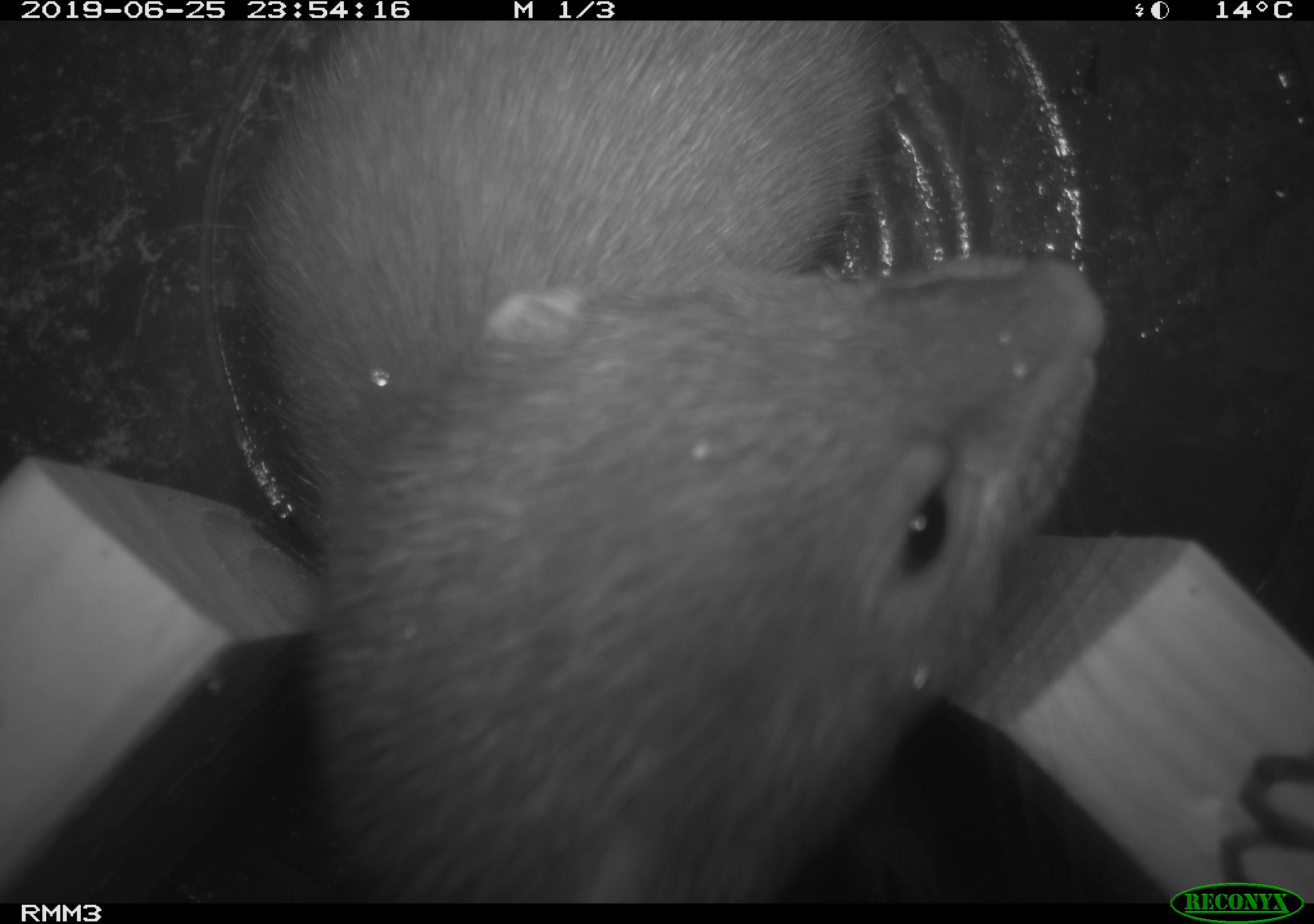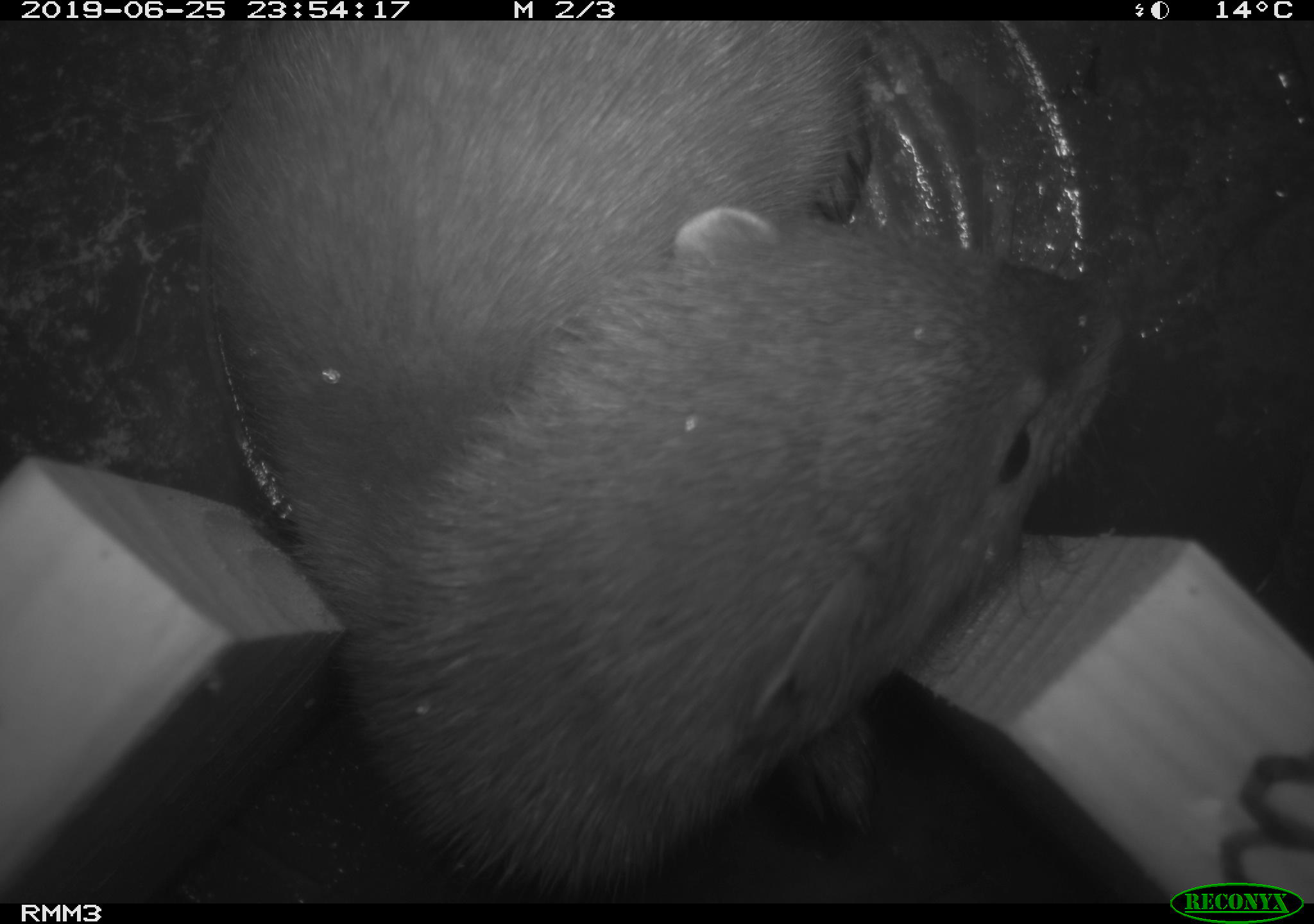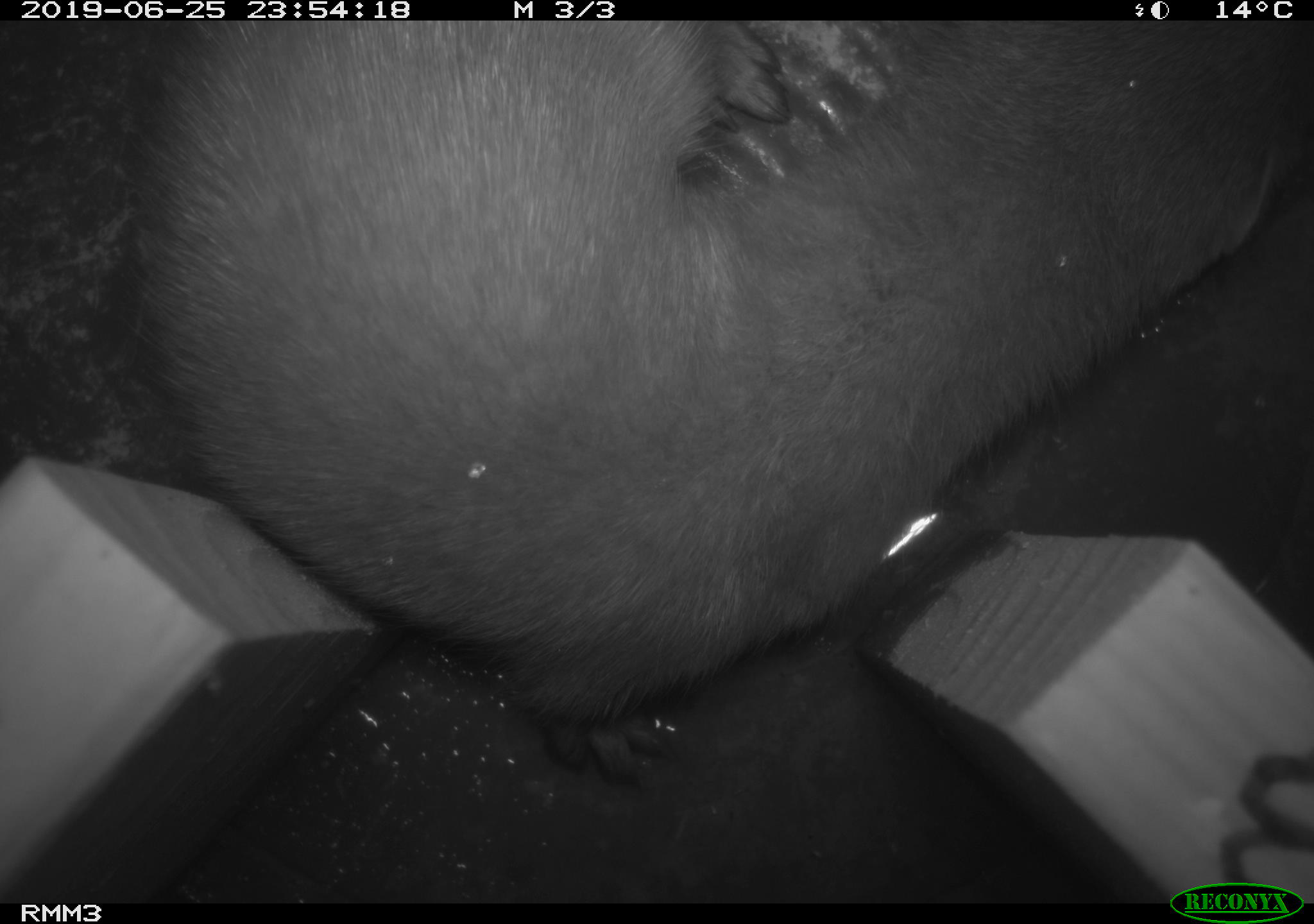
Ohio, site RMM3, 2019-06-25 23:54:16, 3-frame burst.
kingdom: Animalia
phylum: Chordata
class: Mammalia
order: Carnivora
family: Mustelidae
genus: Neogale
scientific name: Neogale vison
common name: american mink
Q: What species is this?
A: American mink (Neogale vison).